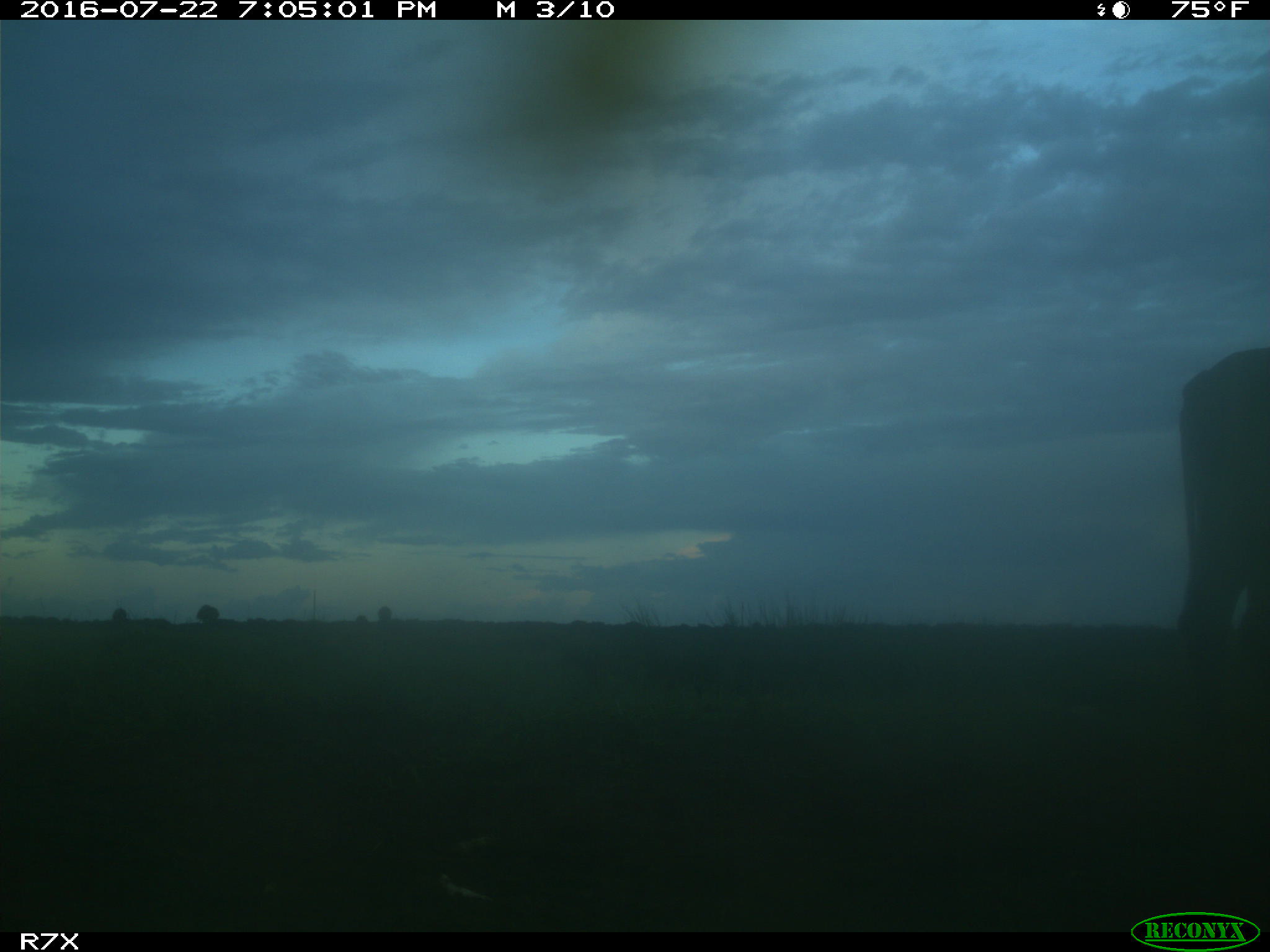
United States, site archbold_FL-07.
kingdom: Animalia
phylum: Chordata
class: Mammalia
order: Artiodactyla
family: Bovidae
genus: Bos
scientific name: Bos taurus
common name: domestic cow